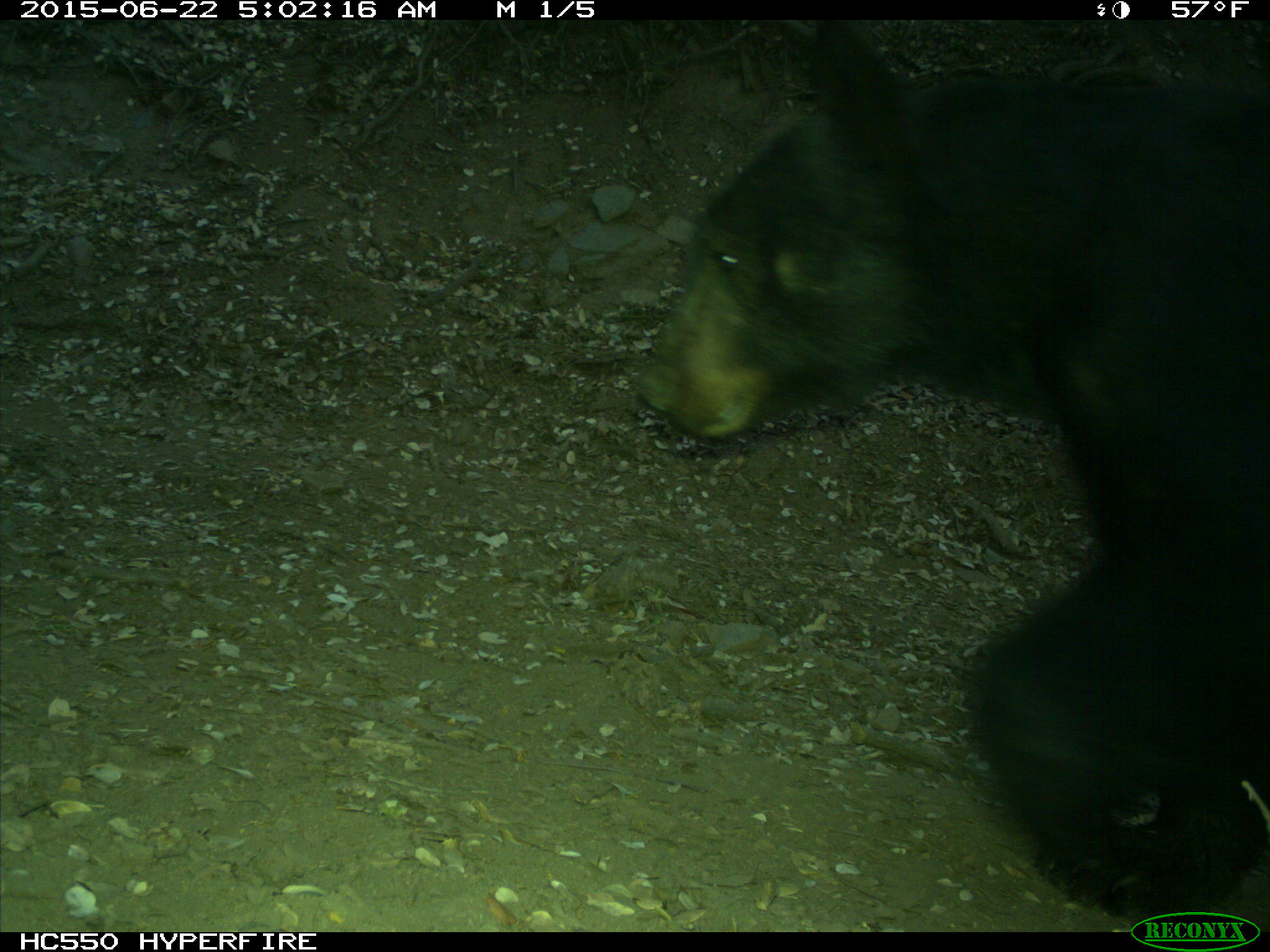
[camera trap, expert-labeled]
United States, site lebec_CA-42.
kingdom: Animalia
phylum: Chordata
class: Mammalia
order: Carnivora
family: Ursidae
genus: Ursus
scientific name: Ursus americanus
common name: american black bear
Ursus americanus (american black bear).